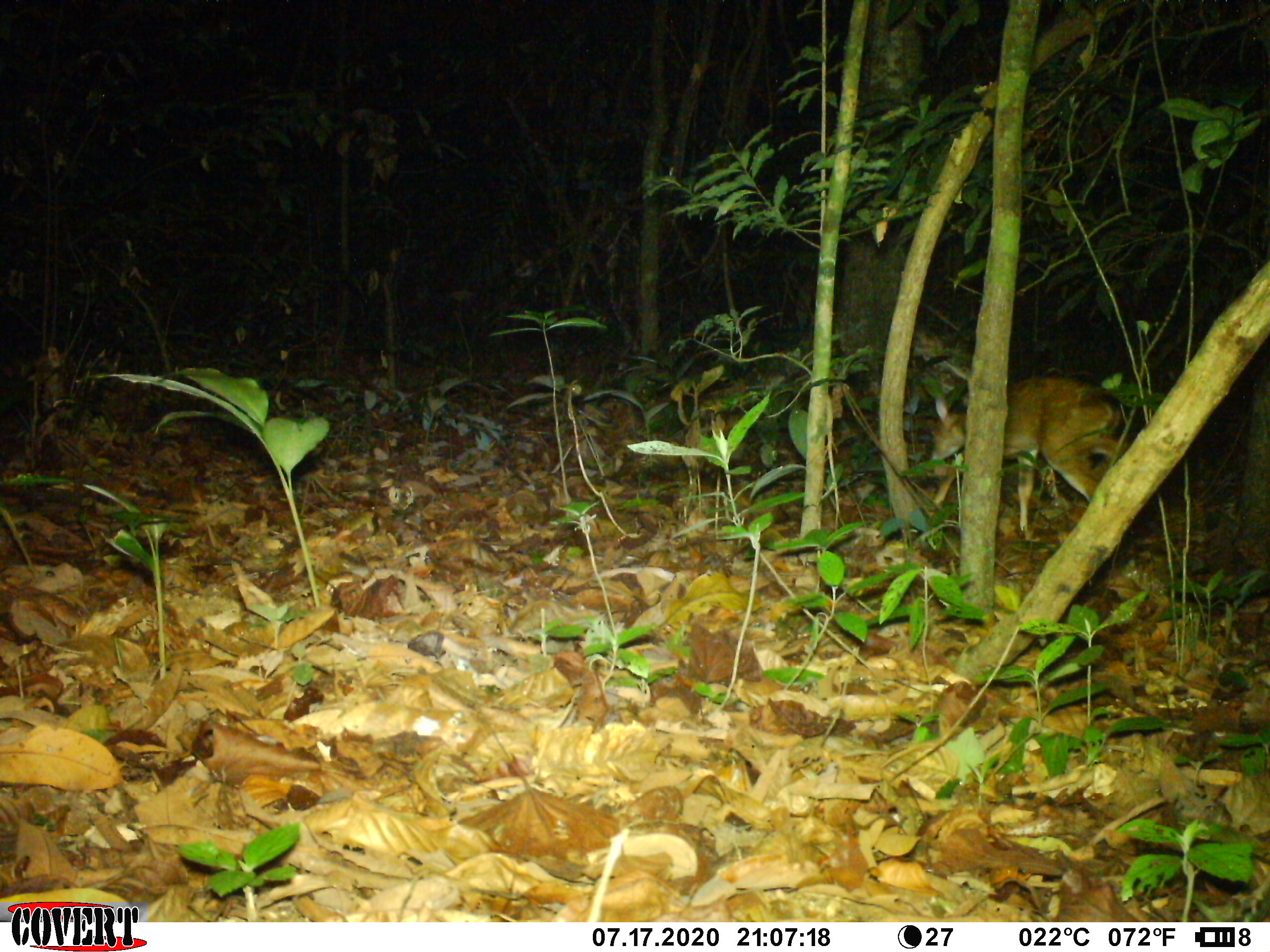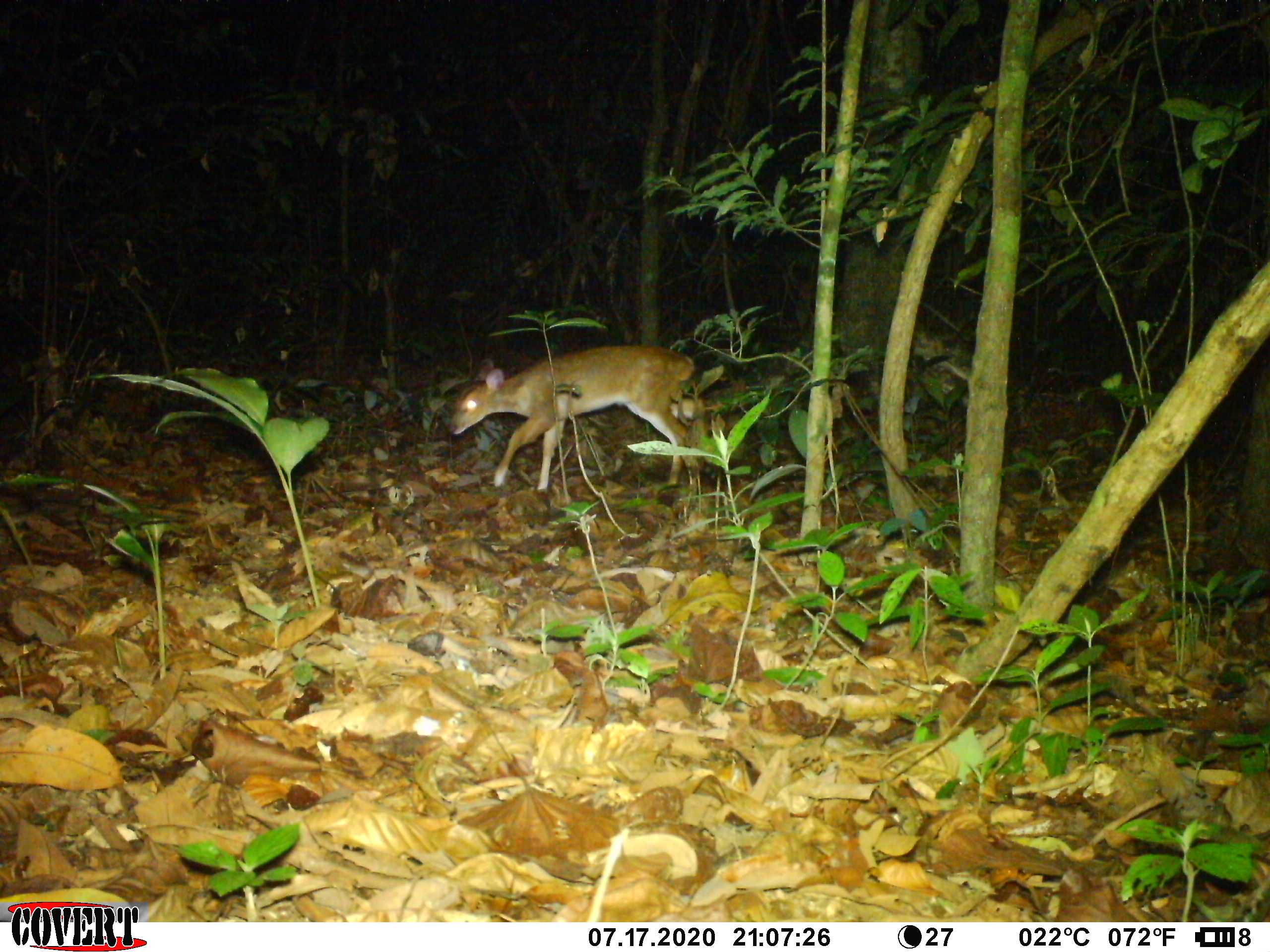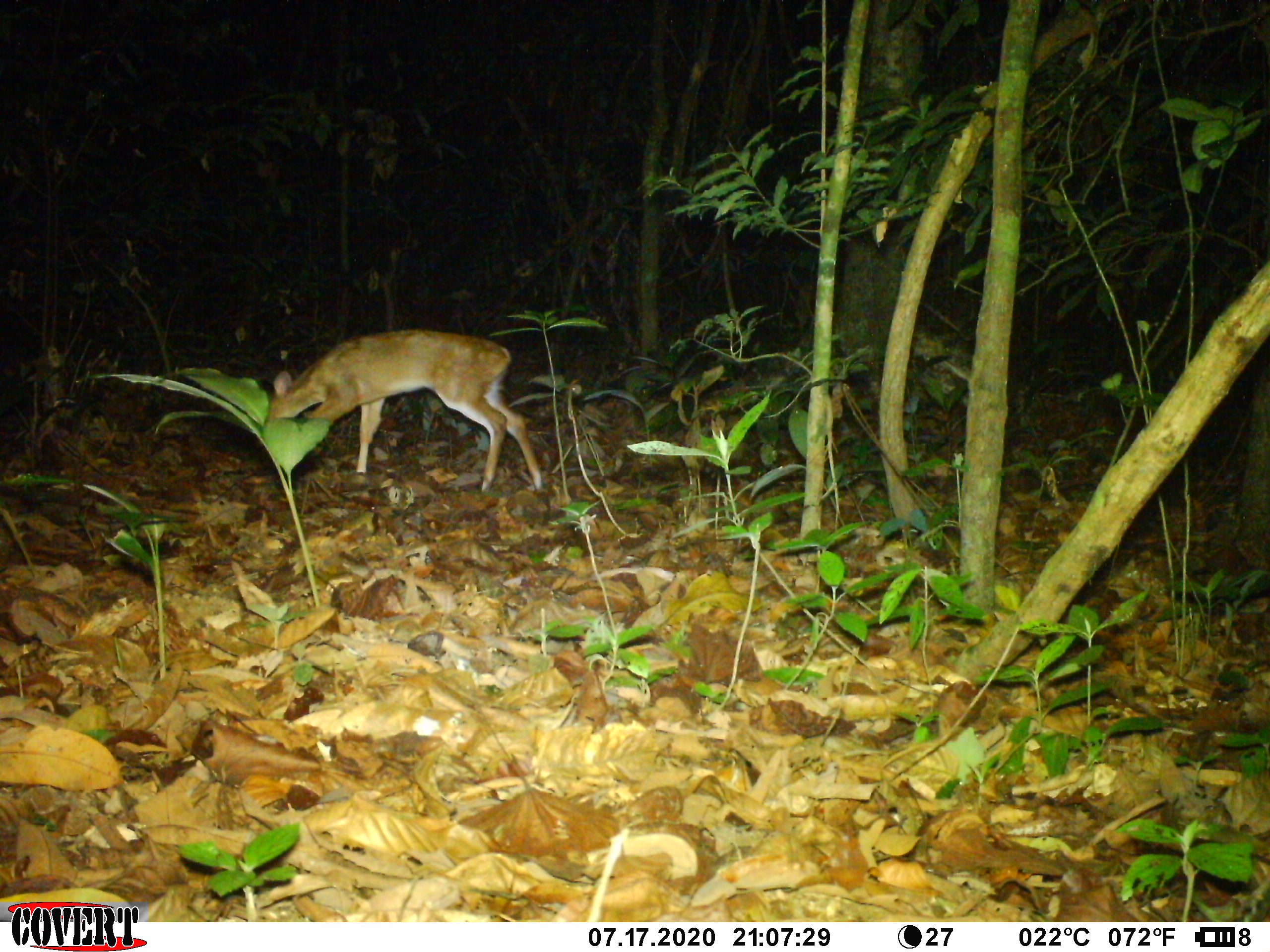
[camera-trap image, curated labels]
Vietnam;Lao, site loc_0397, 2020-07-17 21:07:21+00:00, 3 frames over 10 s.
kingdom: Animalia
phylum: Chordata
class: Mammalia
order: Artiodactyla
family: Cervidae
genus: Muntiacus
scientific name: Muntiacus vuquangensis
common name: large-antlered muntjac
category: large antlered muntjac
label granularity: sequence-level